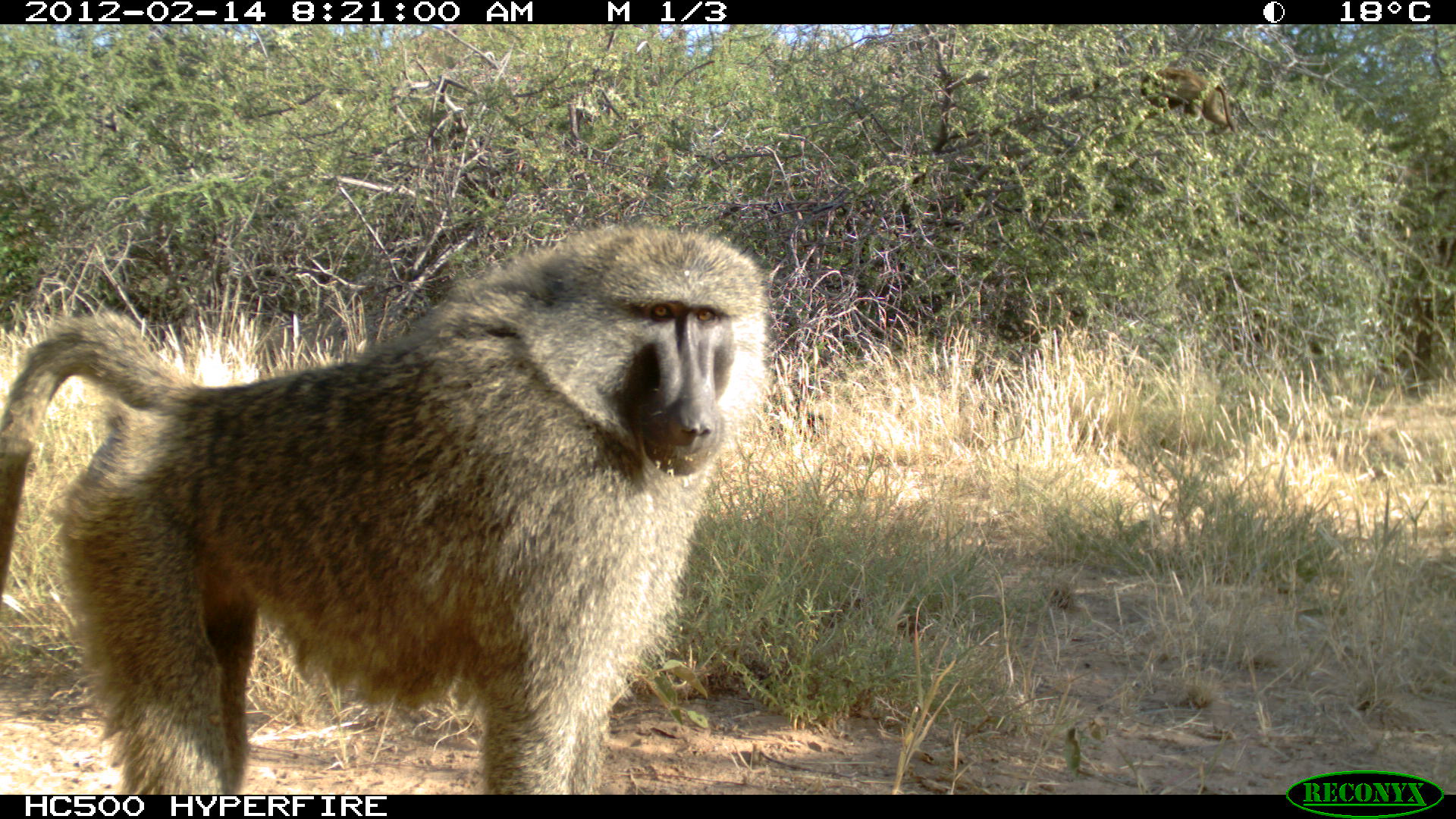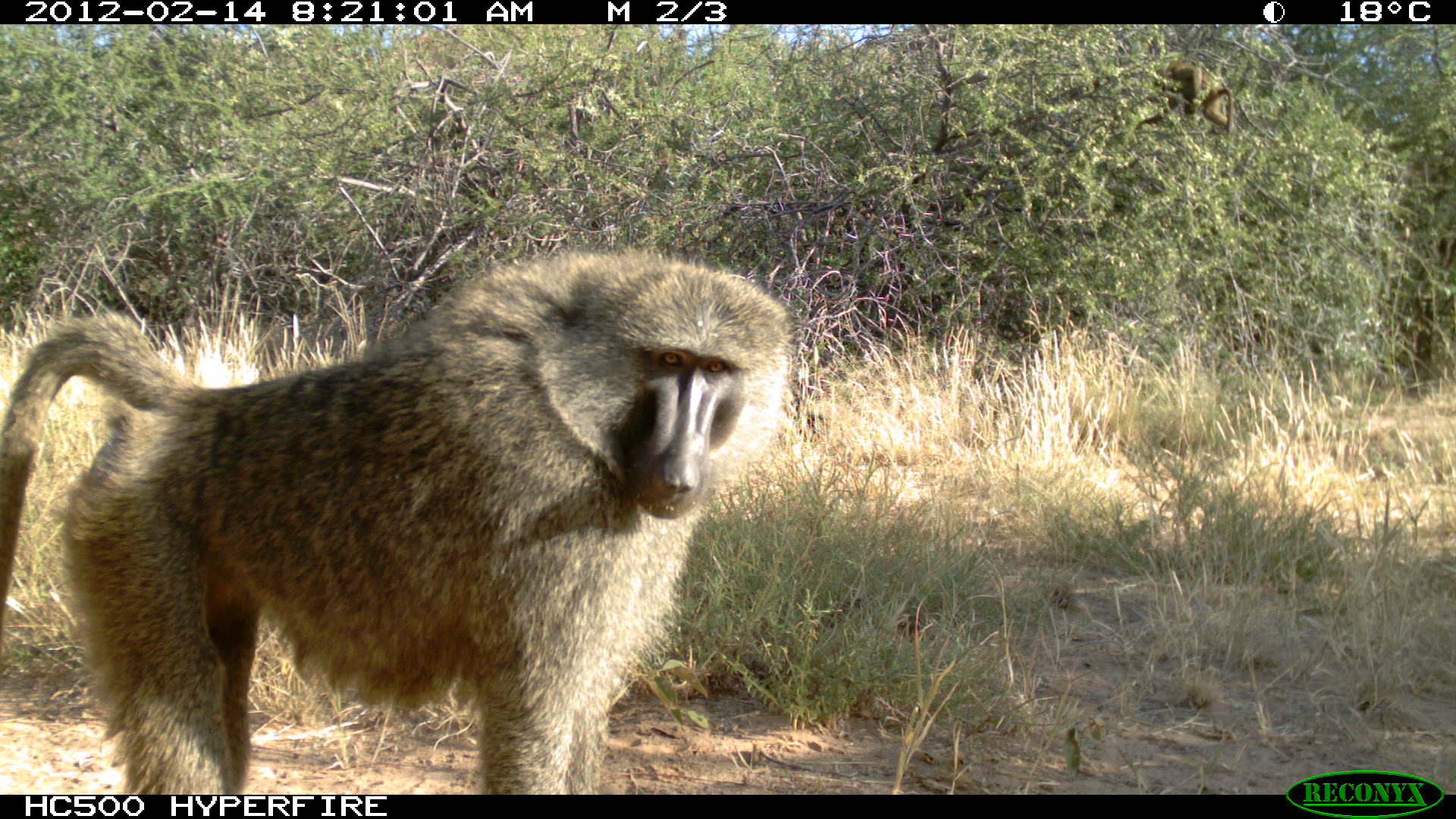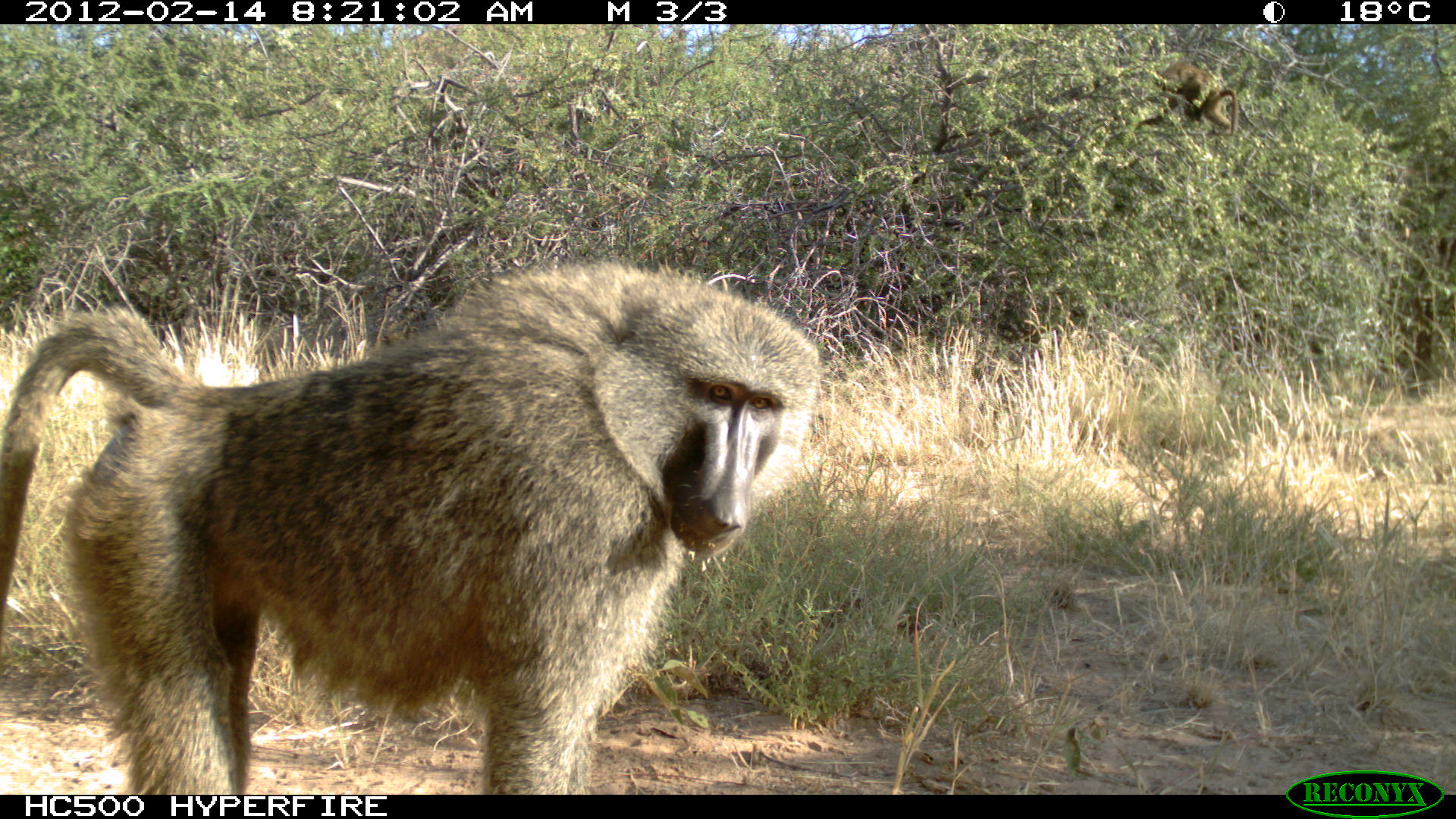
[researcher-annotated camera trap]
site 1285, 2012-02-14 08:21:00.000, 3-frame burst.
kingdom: Animalia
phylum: Chordata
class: Mammalia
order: Primates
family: Cercopithecidae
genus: Papio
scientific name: Papio anubis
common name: olive baboon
Papio anubis (olive baboon), count 2.